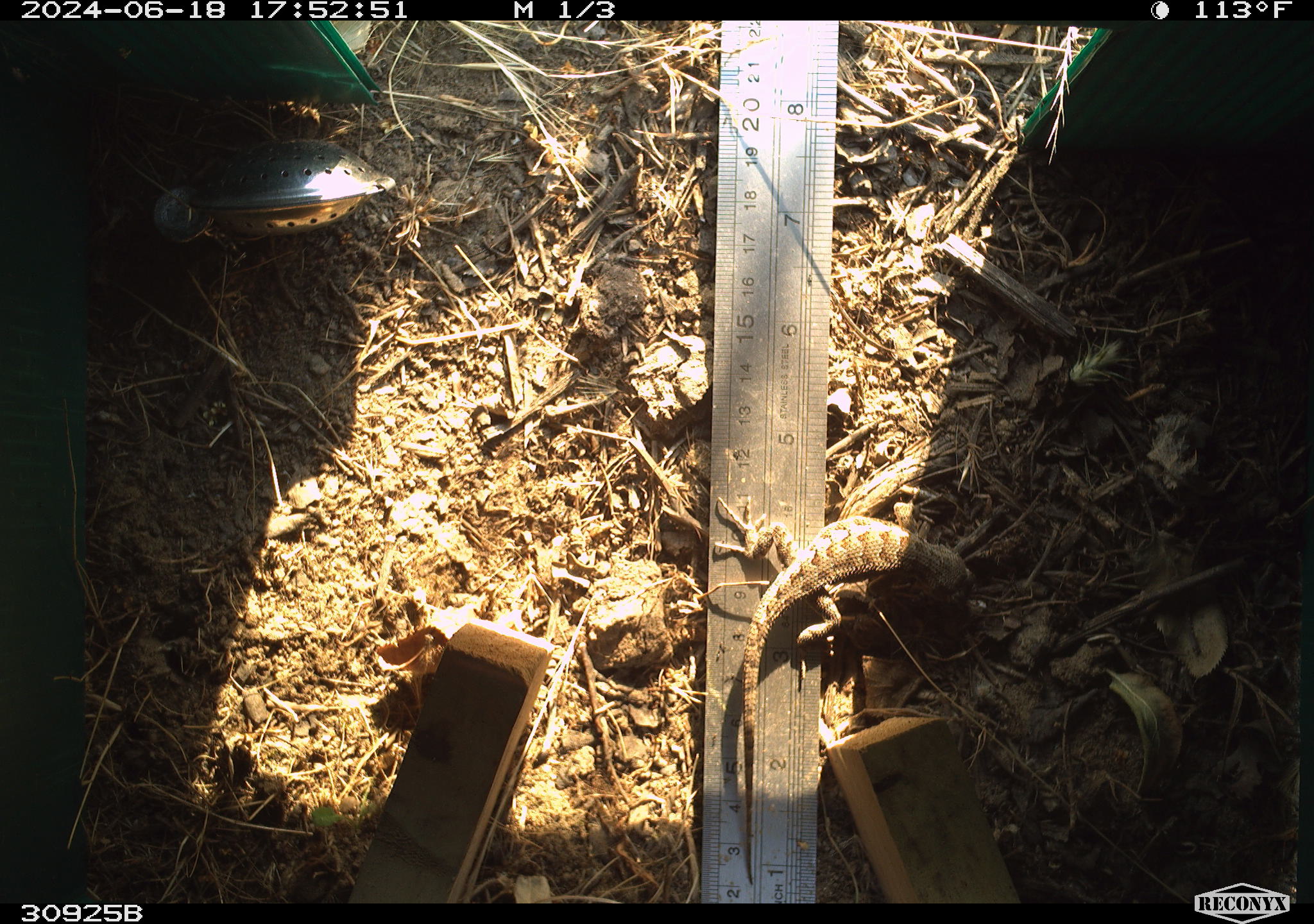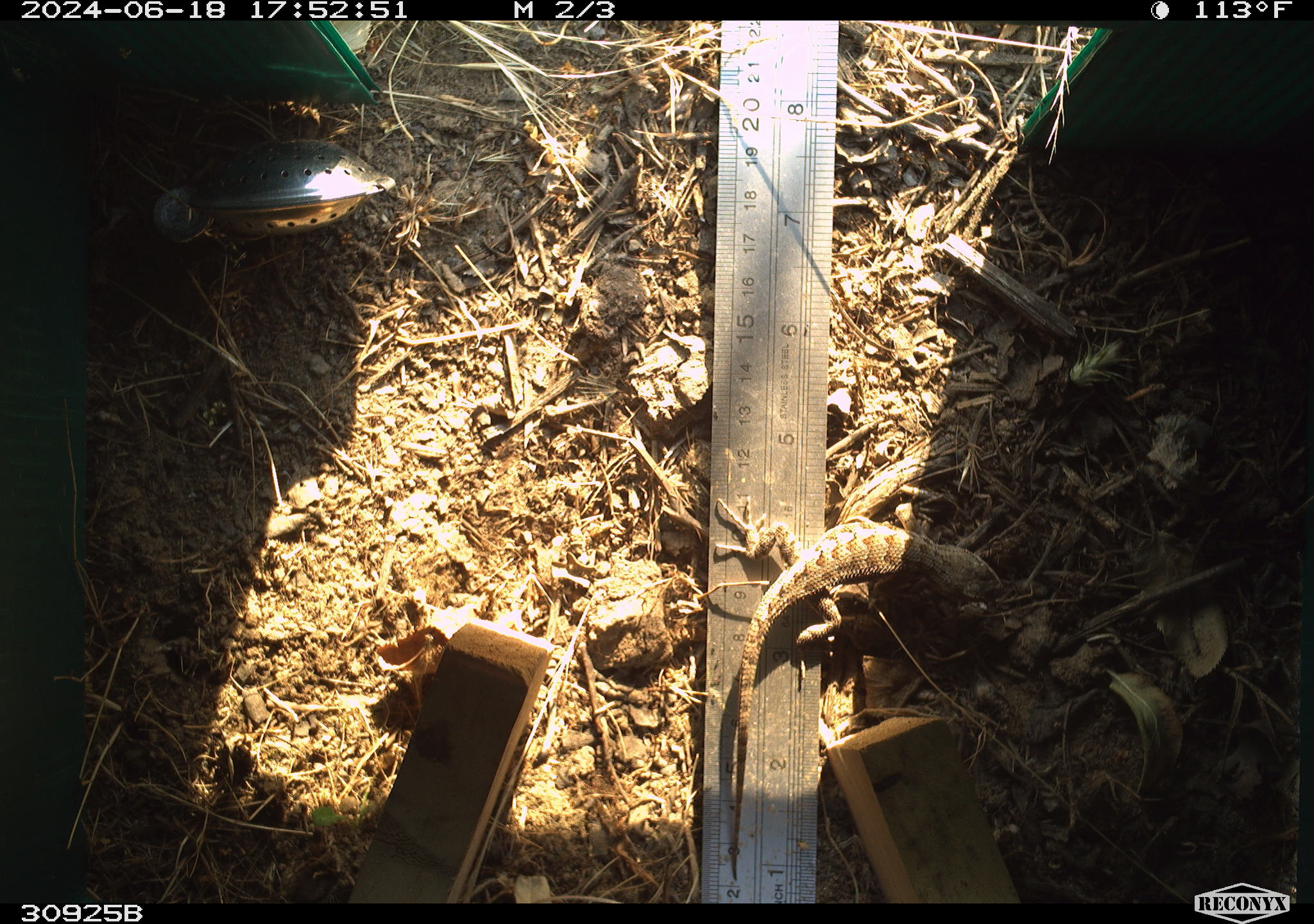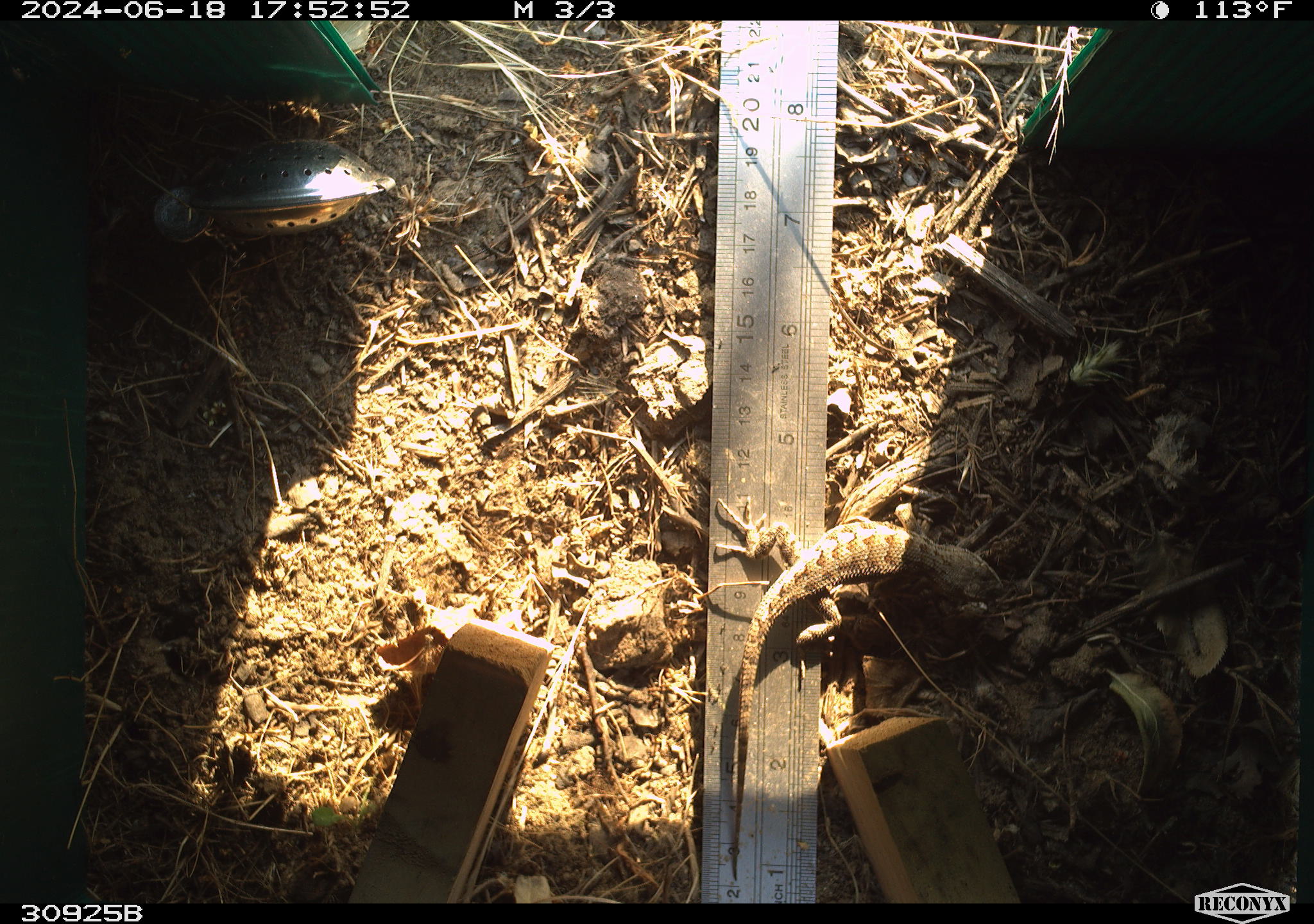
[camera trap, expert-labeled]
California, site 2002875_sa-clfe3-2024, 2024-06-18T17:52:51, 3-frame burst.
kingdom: Animalia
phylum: Chordata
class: Reptilia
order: Squamata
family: Phrynosomatidae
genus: Sceloporus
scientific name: Sceloporus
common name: spiny lizards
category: sceloporus species